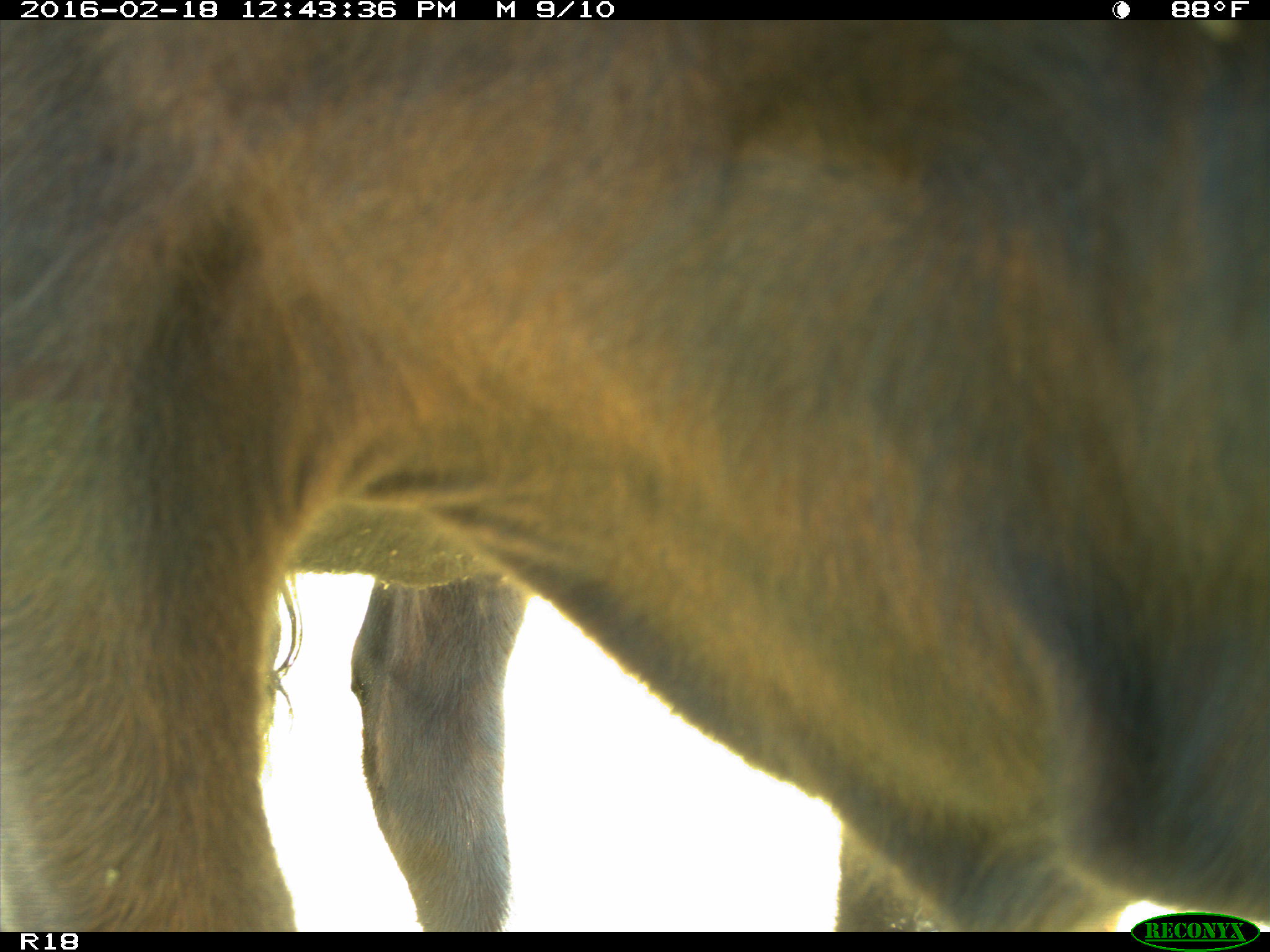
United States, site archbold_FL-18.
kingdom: Animalia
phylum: Chordata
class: Mammalia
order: Artiodactyla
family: Bovidae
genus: Bos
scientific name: Bos taurus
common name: domestic cow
Bos taurus (domestic cow).